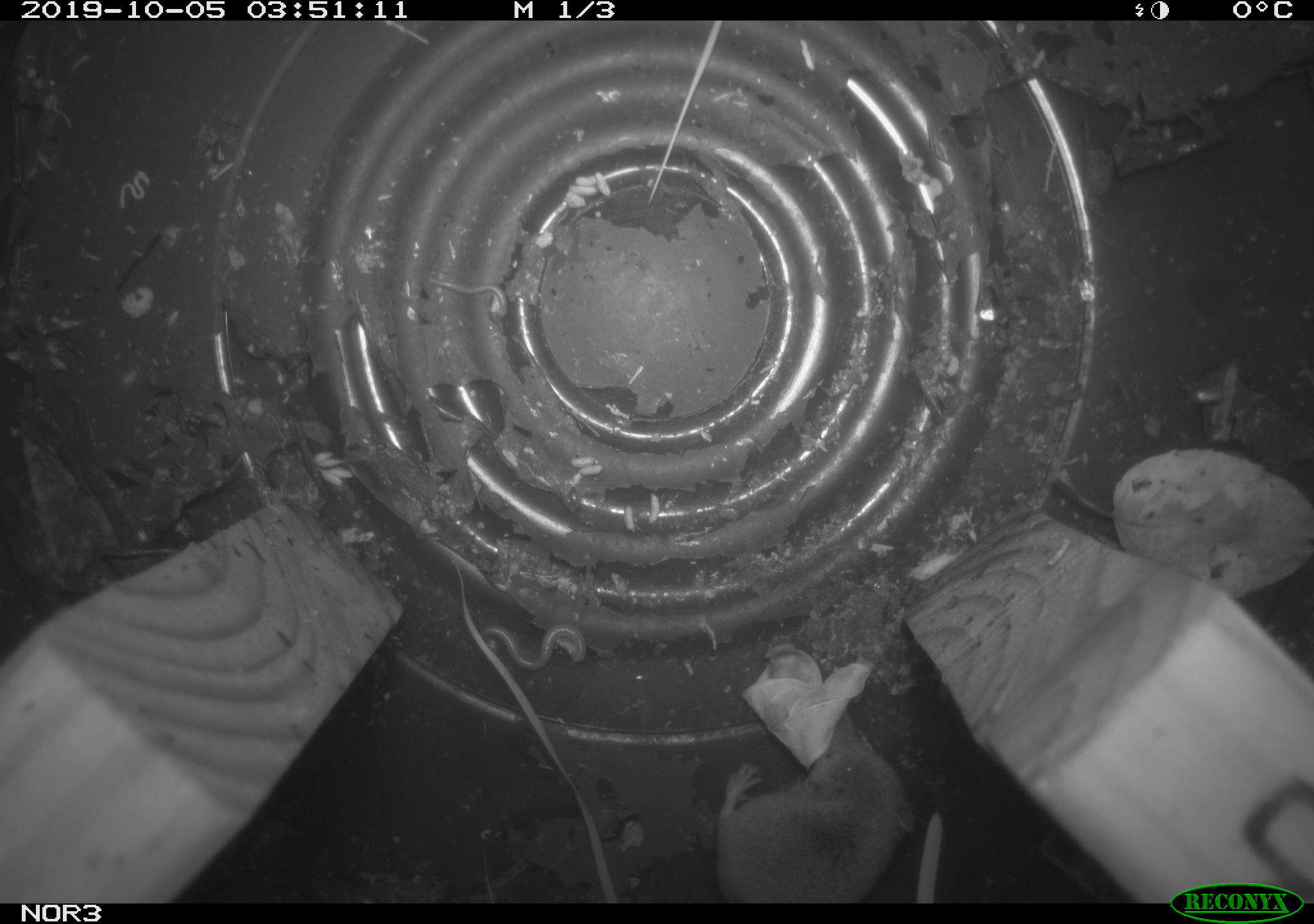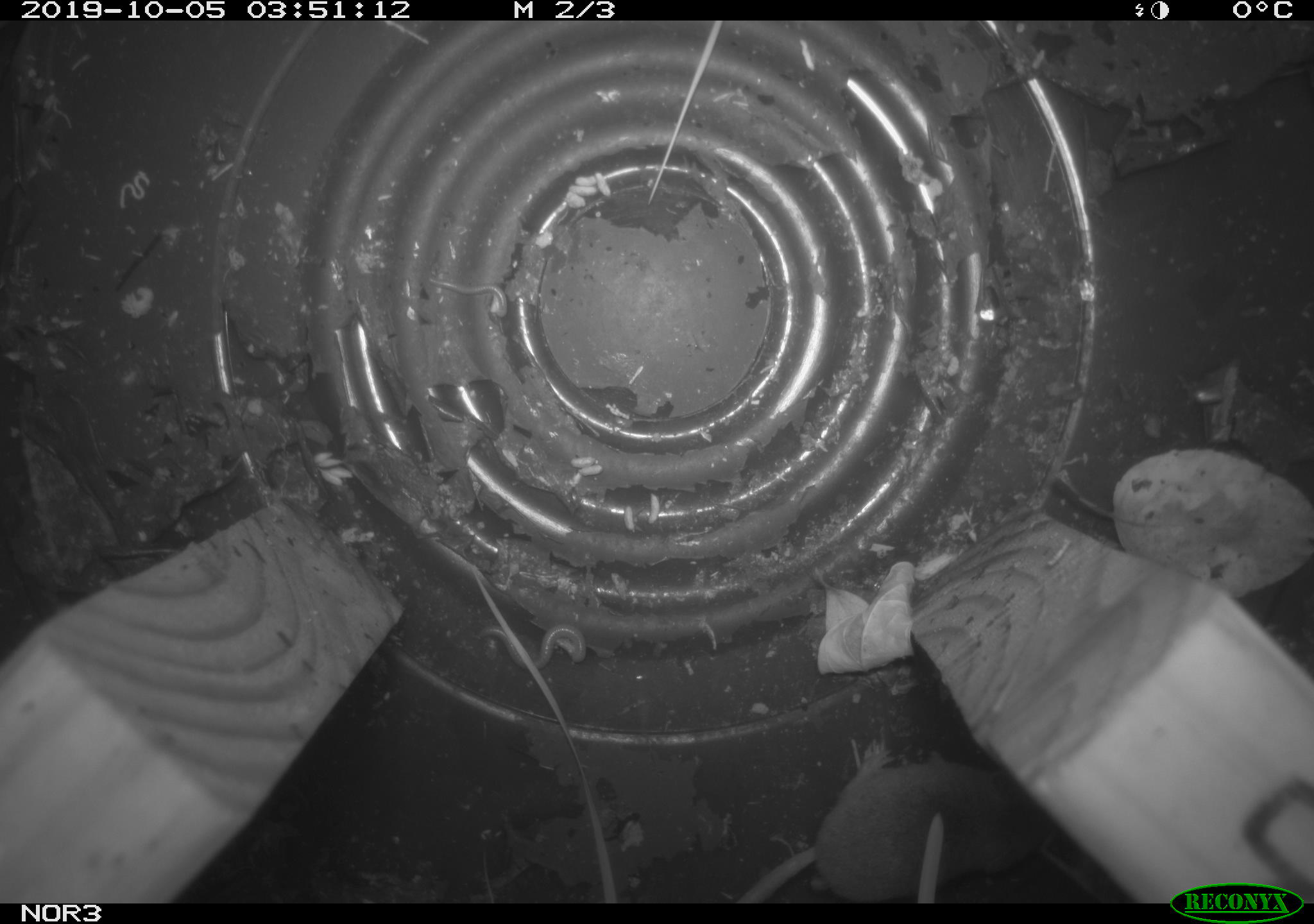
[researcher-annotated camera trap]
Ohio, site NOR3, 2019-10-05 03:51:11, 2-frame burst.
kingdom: Animalia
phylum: Chordata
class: Mammalia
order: Eulipotyphla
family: Soricidae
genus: Sorex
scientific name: Sorex cinereus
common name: masked shrew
Masked shrew (Sorex cinereus).